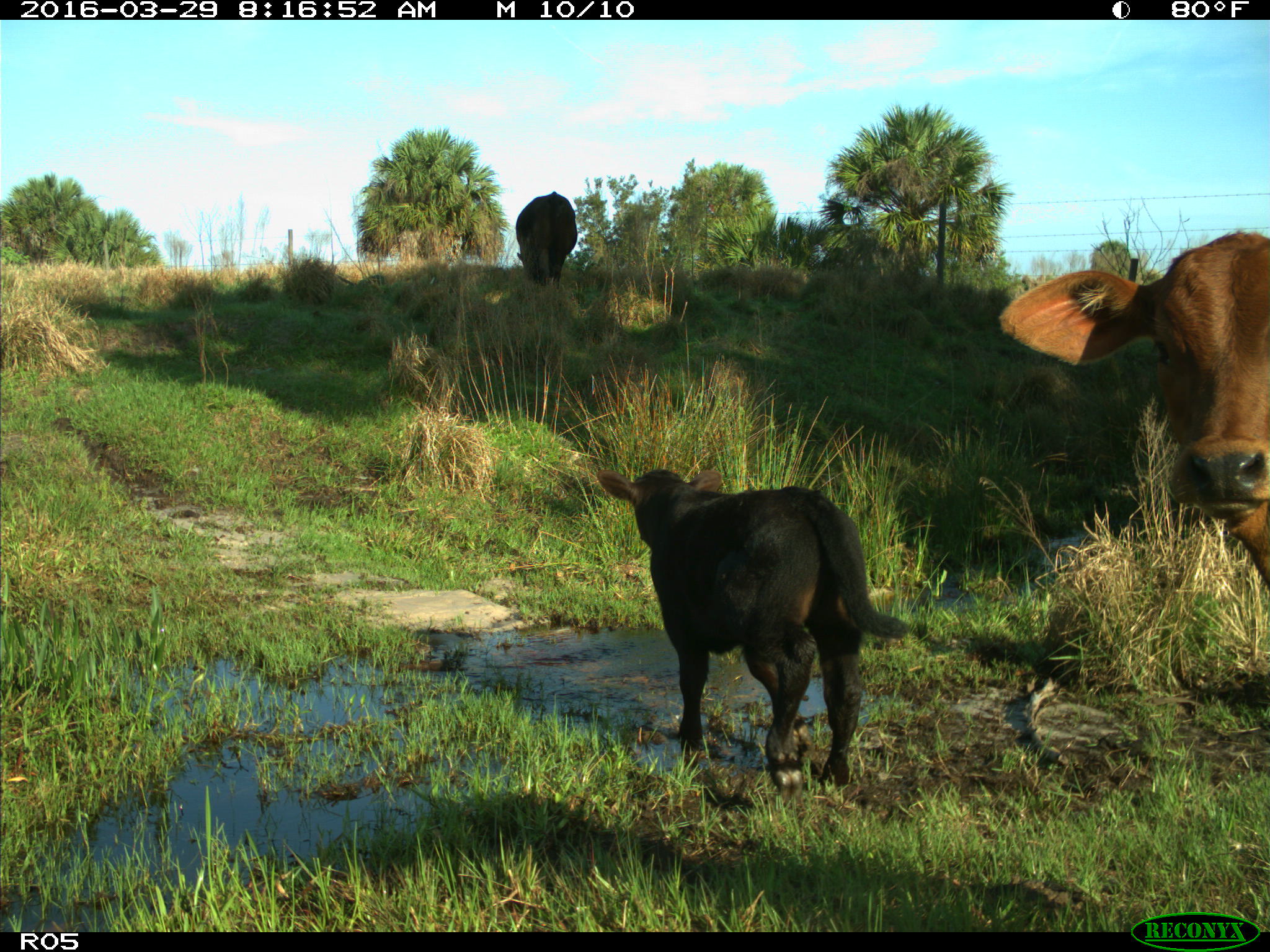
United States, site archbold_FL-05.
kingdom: Animalia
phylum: Chordata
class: Mammalia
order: Artiodactyla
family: Bovidae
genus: Bos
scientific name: Bos taurus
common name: domestic cow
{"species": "Bos taurus (domestic cow)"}